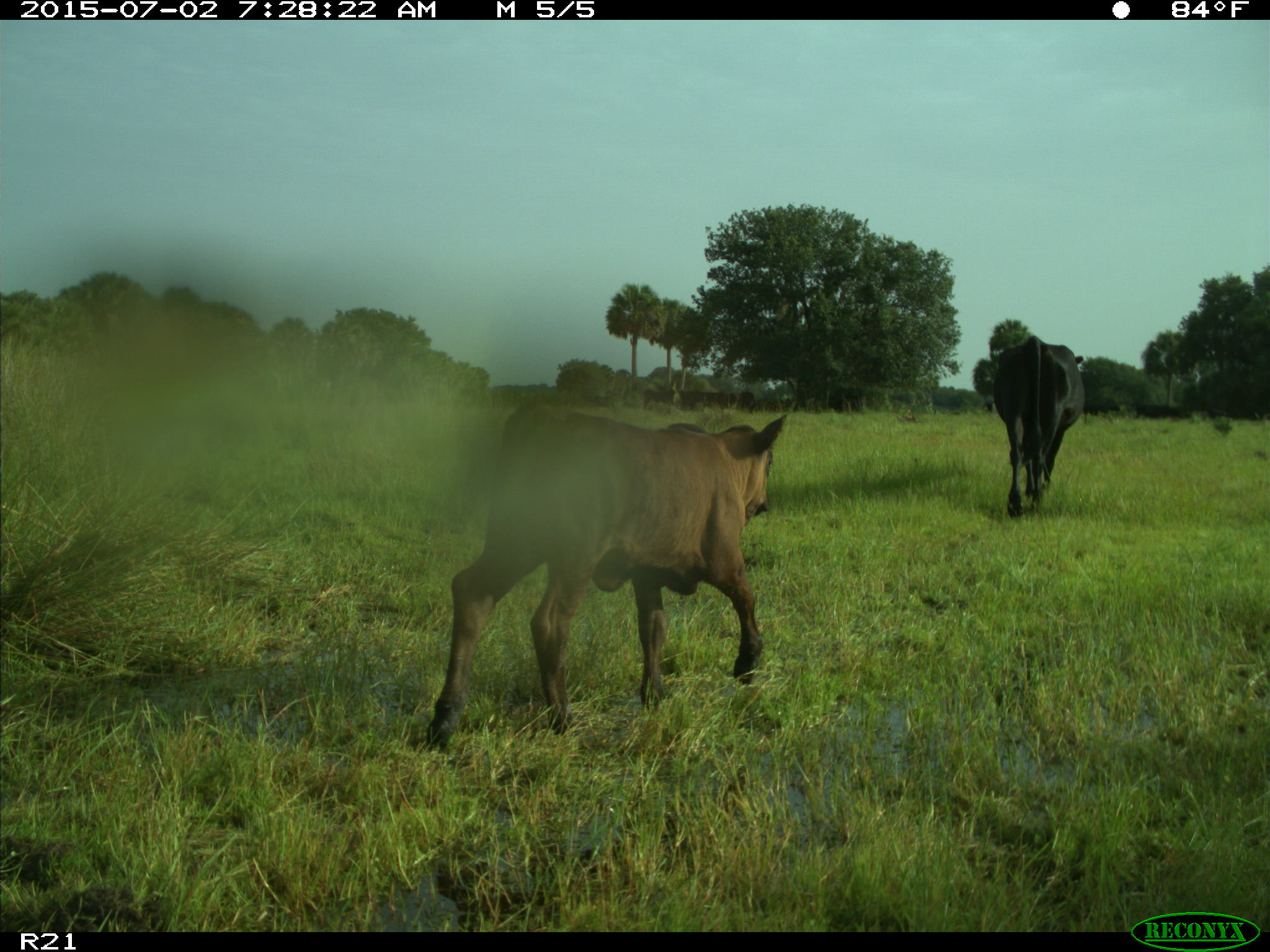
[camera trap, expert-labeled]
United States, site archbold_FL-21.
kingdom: Animalia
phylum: Chordata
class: Mammalia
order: Artiodactyla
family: Bovidae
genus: Bos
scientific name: Bos taurus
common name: domestic cow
Bos taurus (domestic cow).